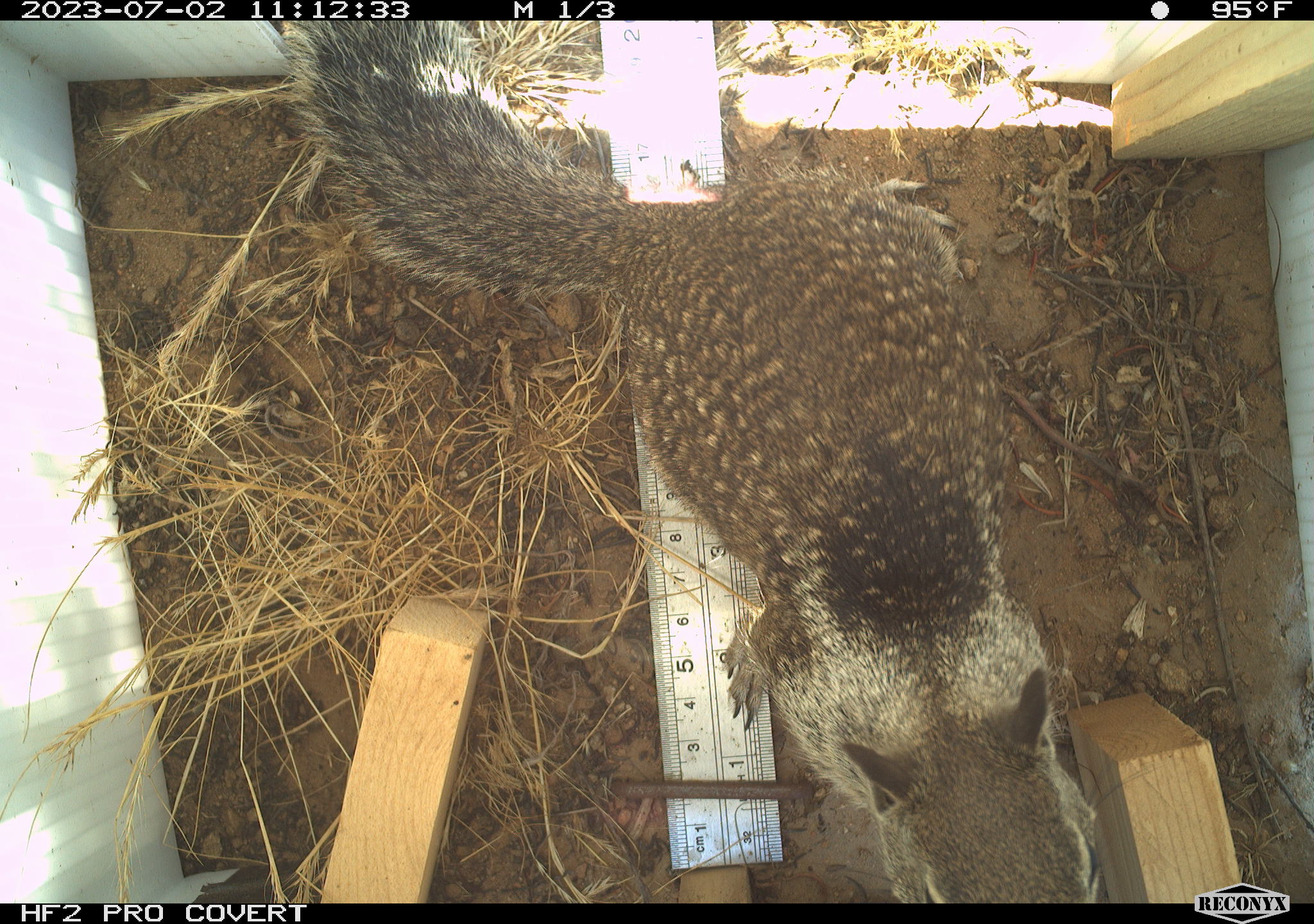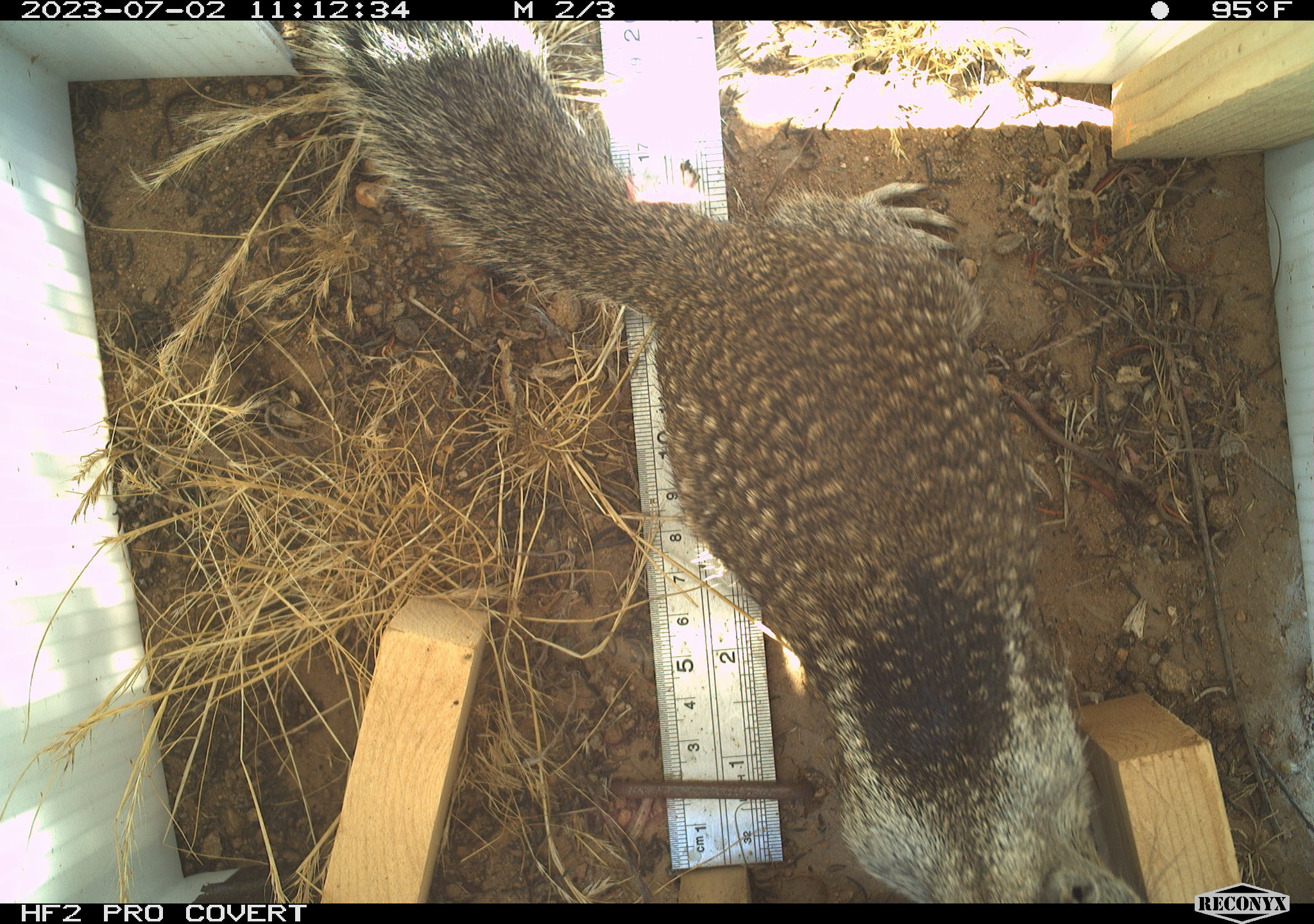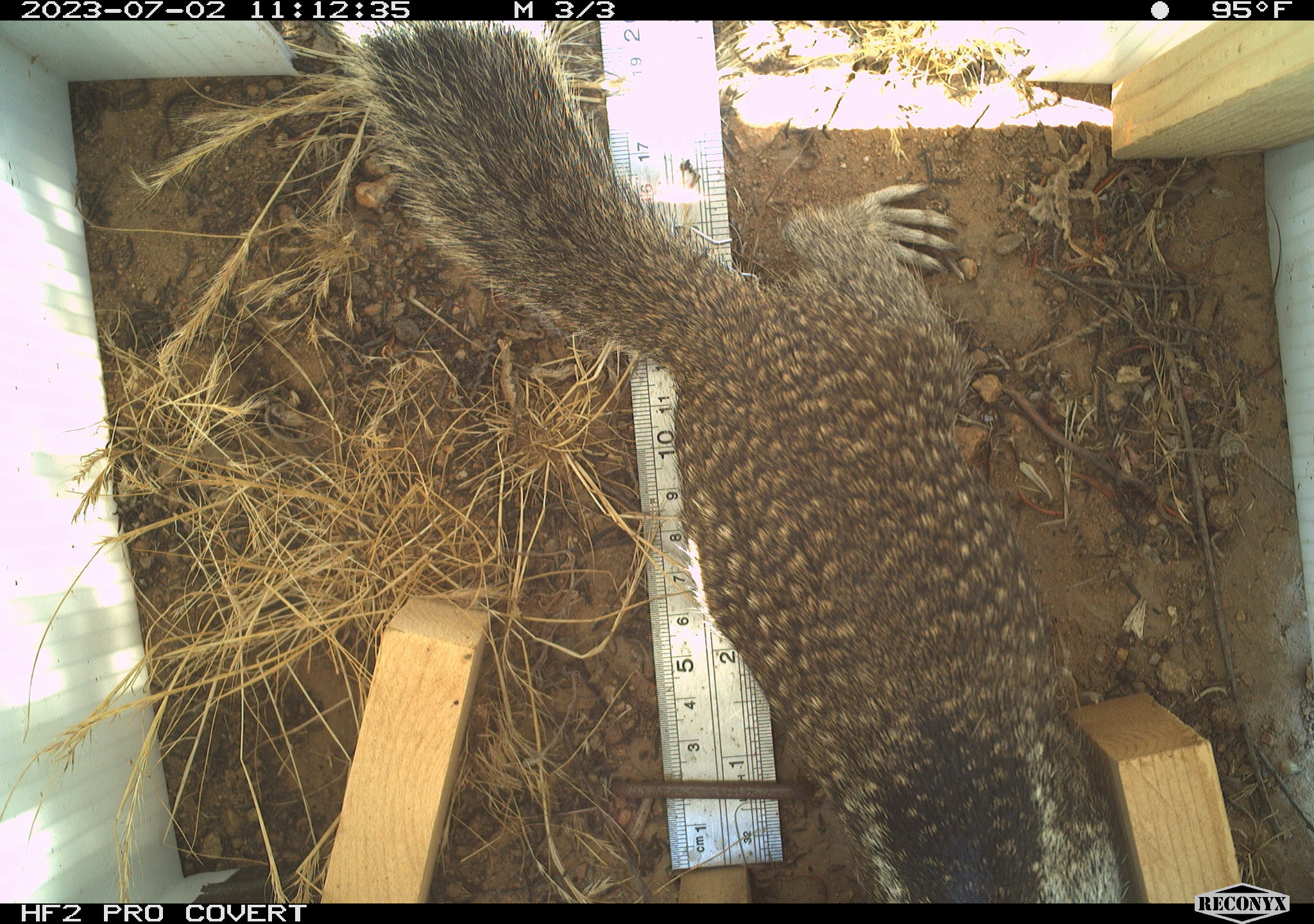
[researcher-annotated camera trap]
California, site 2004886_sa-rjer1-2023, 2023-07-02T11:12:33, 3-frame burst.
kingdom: Animalia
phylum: Chordata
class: Mammalia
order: Rodentia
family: Sciuridae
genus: Otospermophilus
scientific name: Otospermophilus beecheyi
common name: california ground squirrel